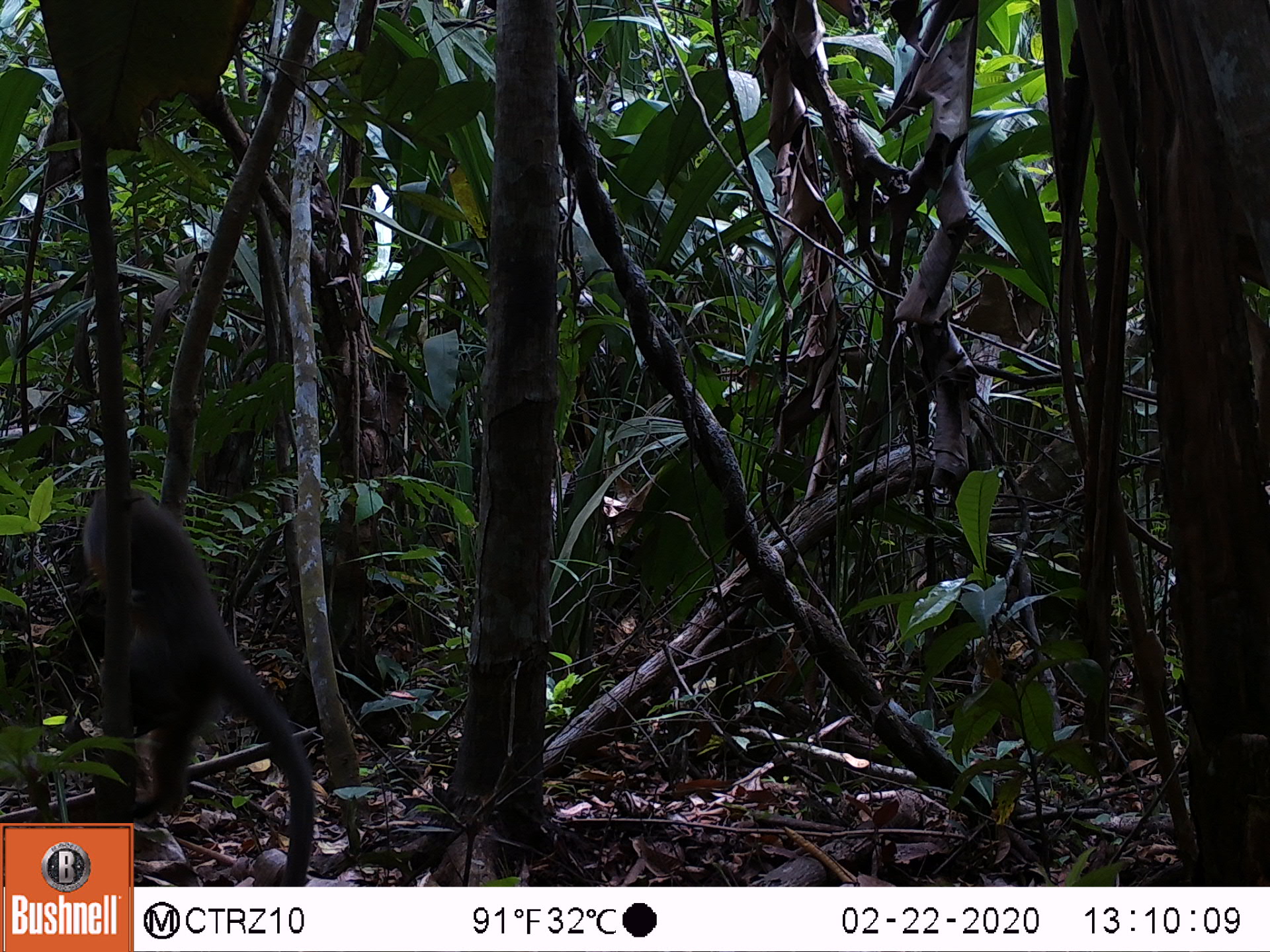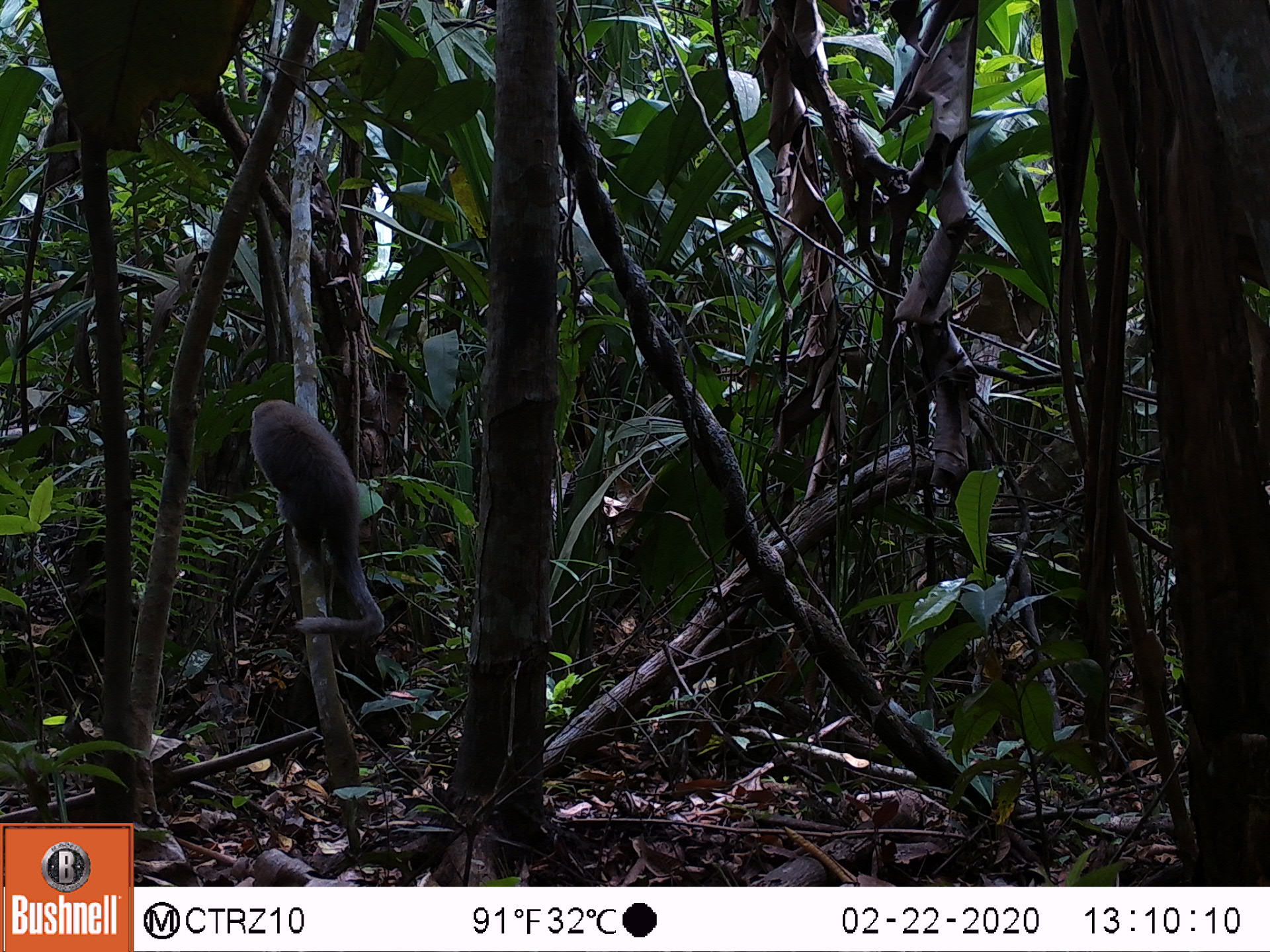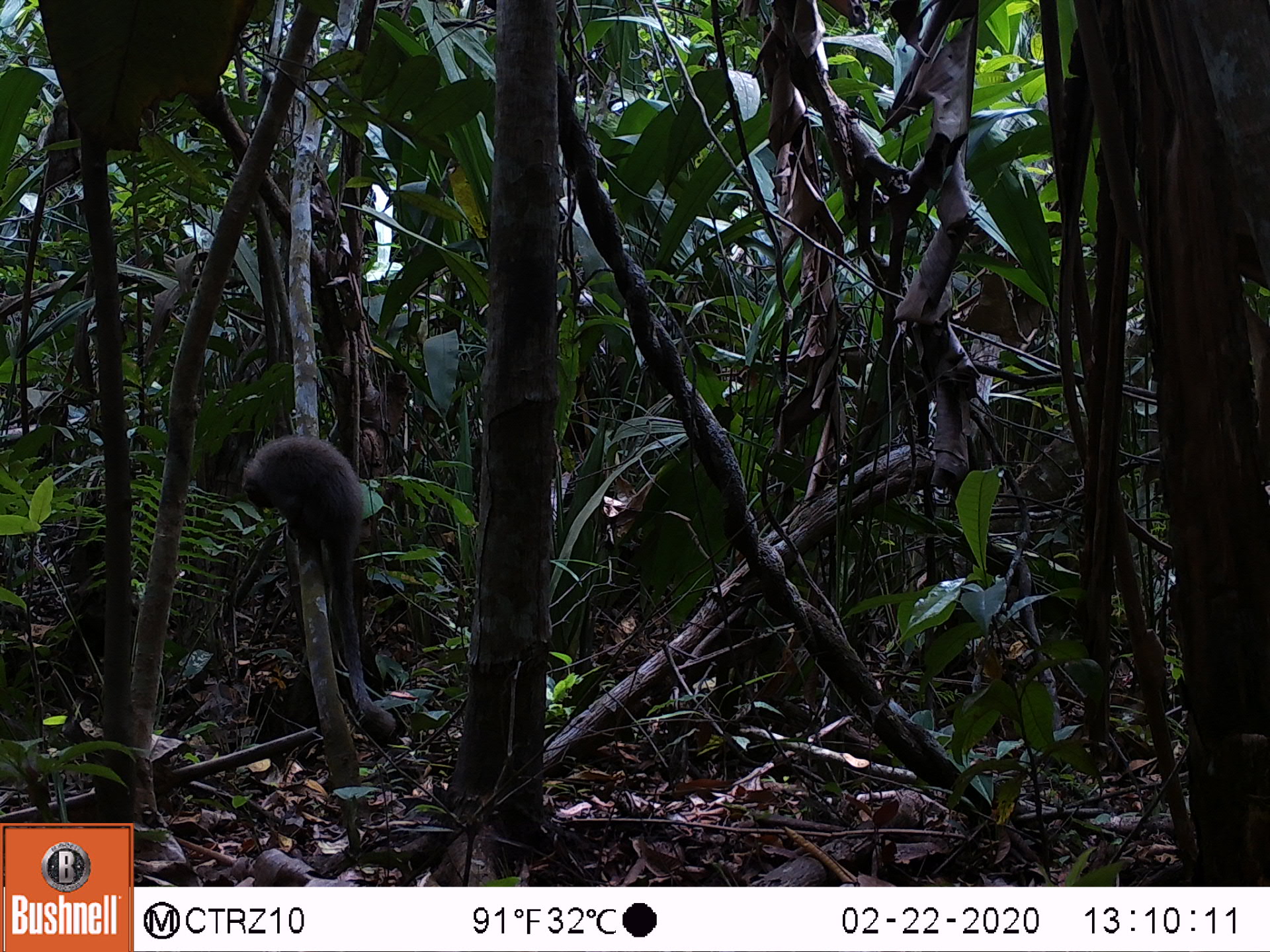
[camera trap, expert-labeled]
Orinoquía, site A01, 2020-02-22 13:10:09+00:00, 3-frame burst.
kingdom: Animalia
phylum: Chordata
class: Mammalia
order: Primates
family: Pitheciidae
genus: Plecturocebus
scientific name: Plecturocebus ornatus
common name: ornate titi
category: ornate titi monkey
Ornate titi monkey (ornate titi) (Plecturocebus ornatus).